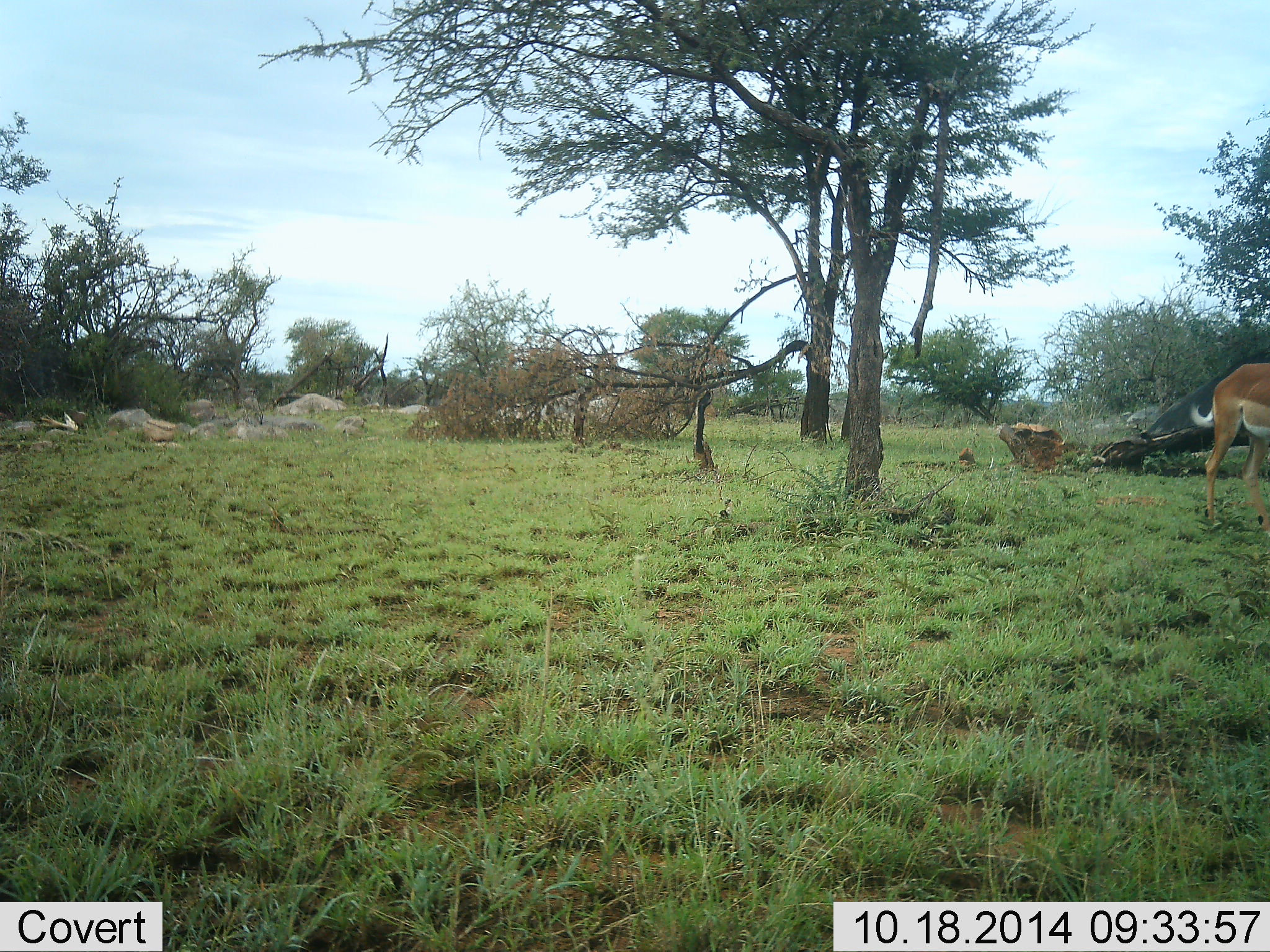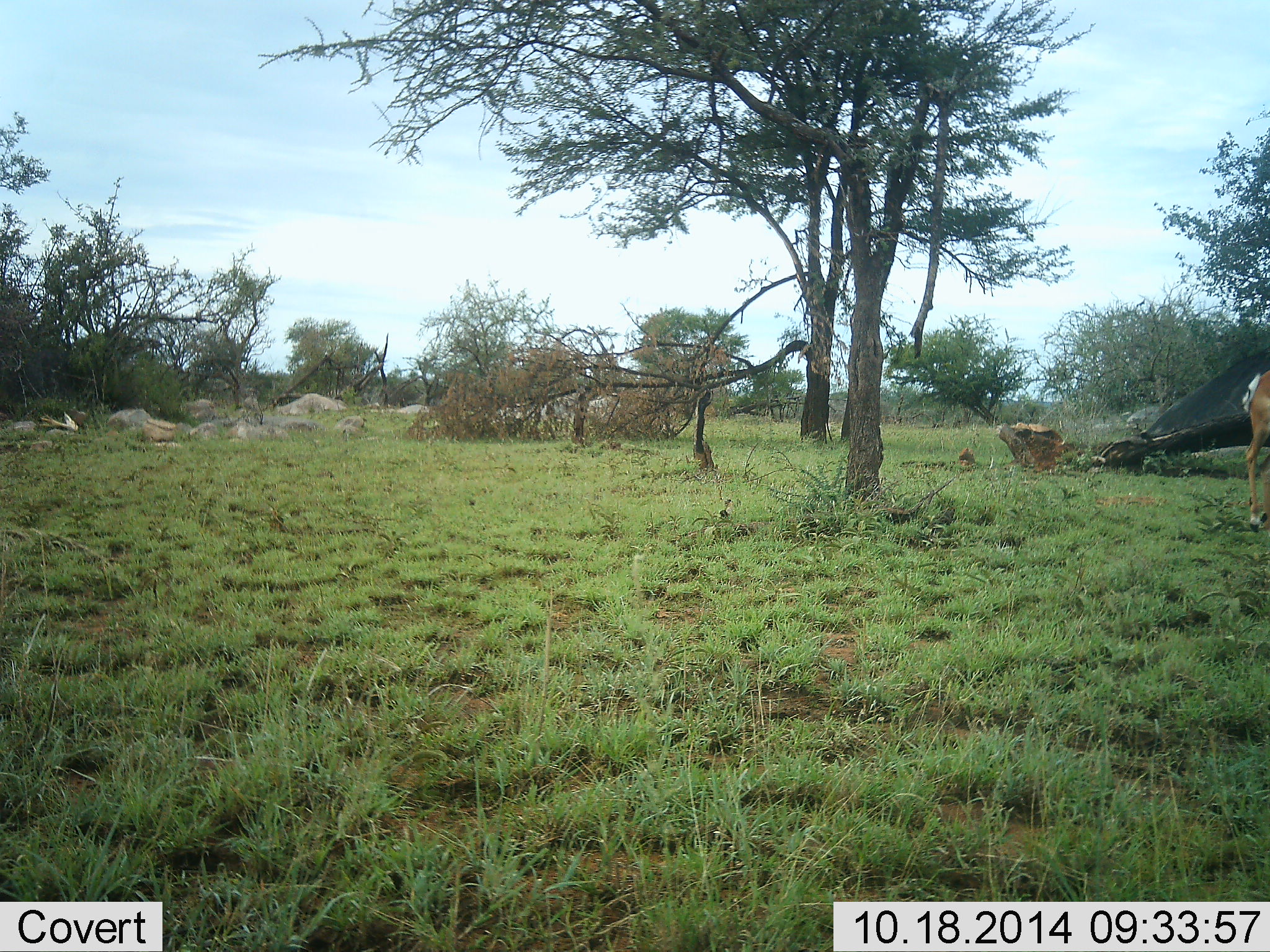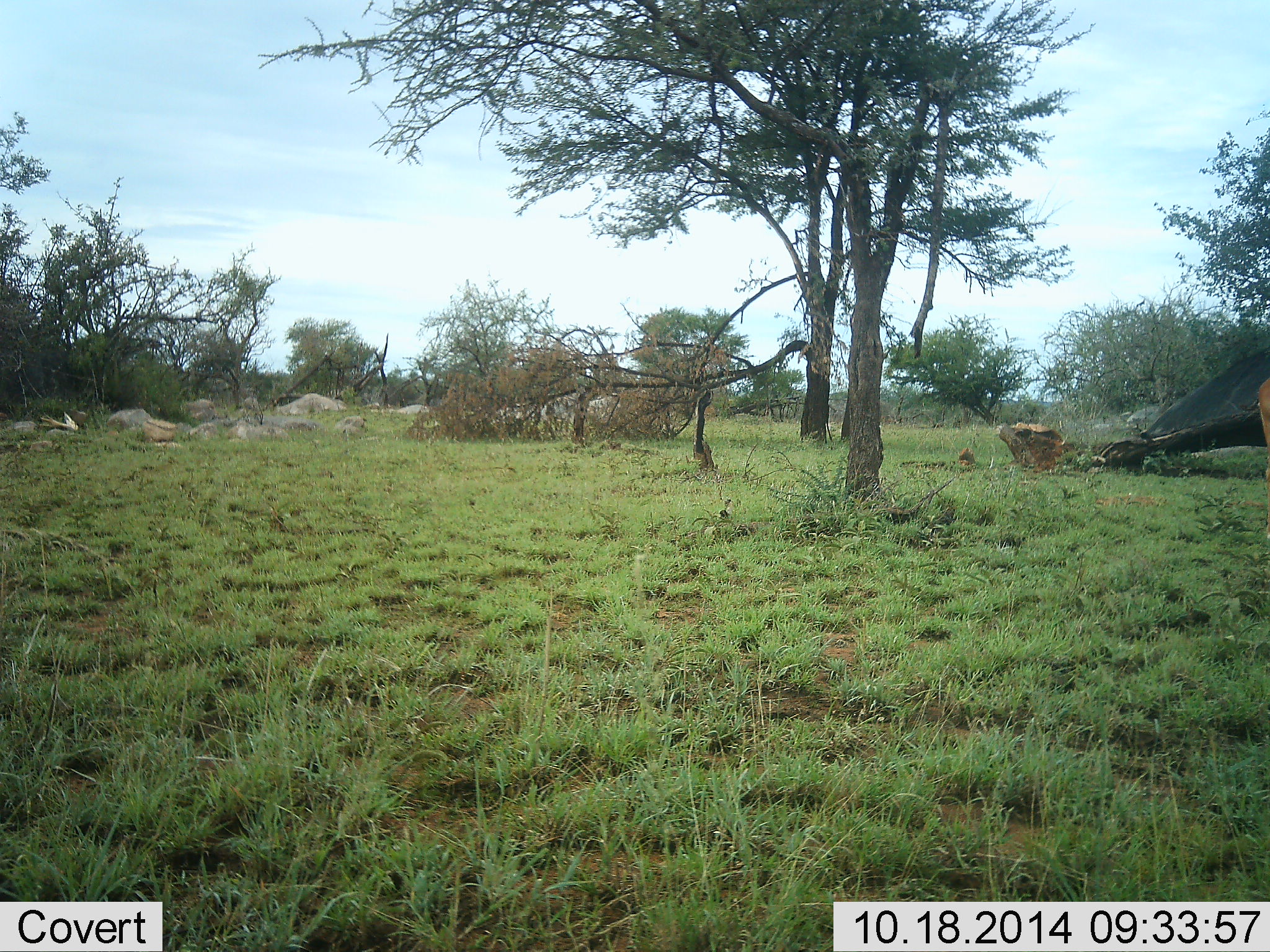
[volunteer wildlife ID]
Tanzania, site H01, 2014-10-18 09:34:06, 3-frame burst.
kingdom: Animalia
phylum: Chordata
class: Mammalia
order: Artiodactyla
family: Bovidae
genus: Aepyceros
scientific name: Aepyceros melampus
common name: impala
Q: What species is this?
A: Impala (Aepyceros melampus).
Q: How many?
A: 1.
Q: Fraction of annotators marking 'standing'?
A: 0%.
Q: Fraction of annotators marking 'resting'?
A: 0%.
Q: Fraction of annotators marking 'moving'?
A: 100%.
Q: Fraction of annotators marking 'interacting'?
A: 0%.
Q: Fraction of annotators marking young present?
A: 0%.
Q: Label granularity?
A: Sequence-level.